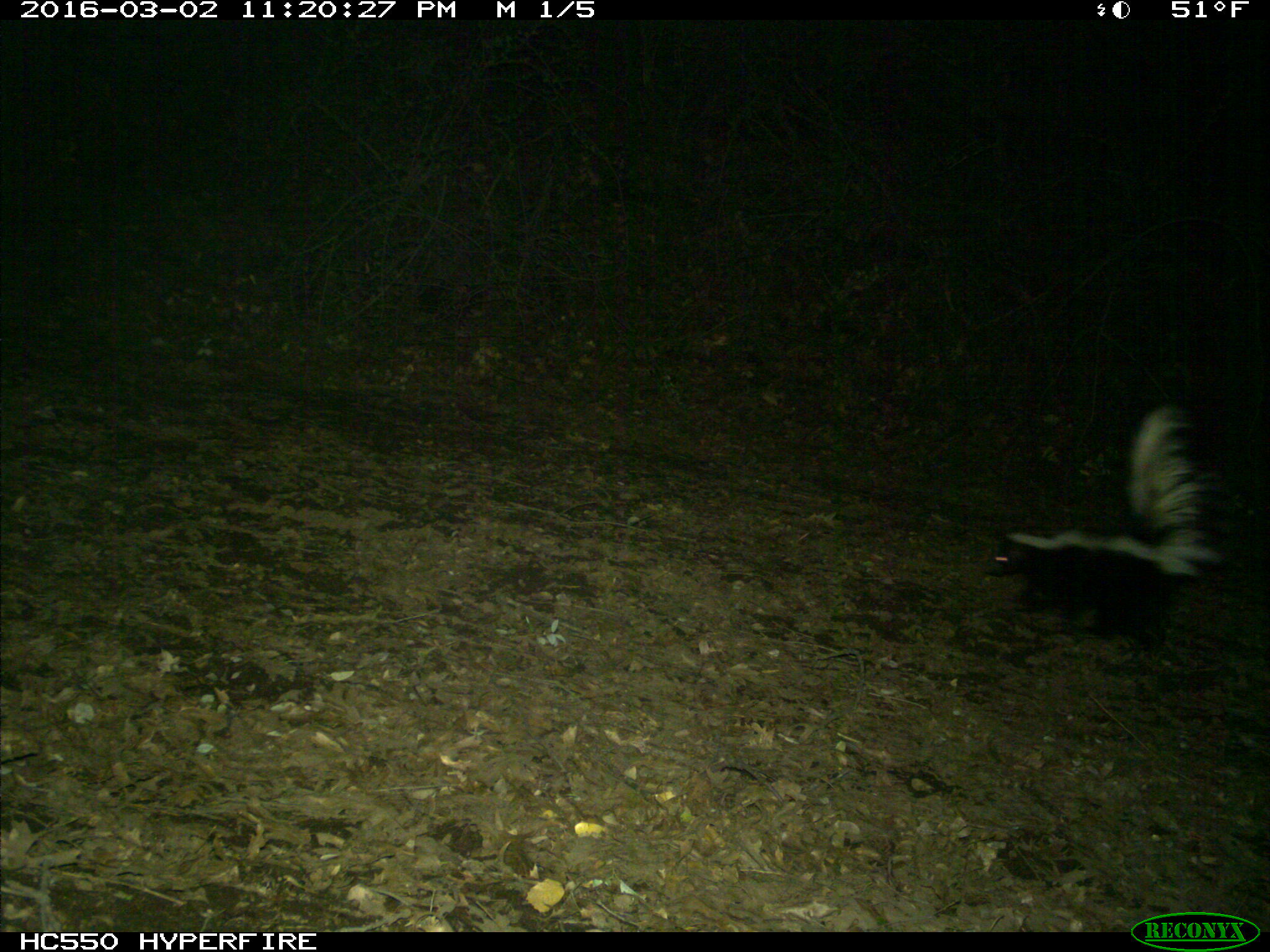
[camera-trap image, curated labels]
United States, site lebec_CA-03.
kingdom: Animalia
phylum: Chordata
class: Mammalia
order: Carnivora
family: Mephitidae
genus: Mephitis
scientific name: Mephitis mephitis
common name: striped skunk